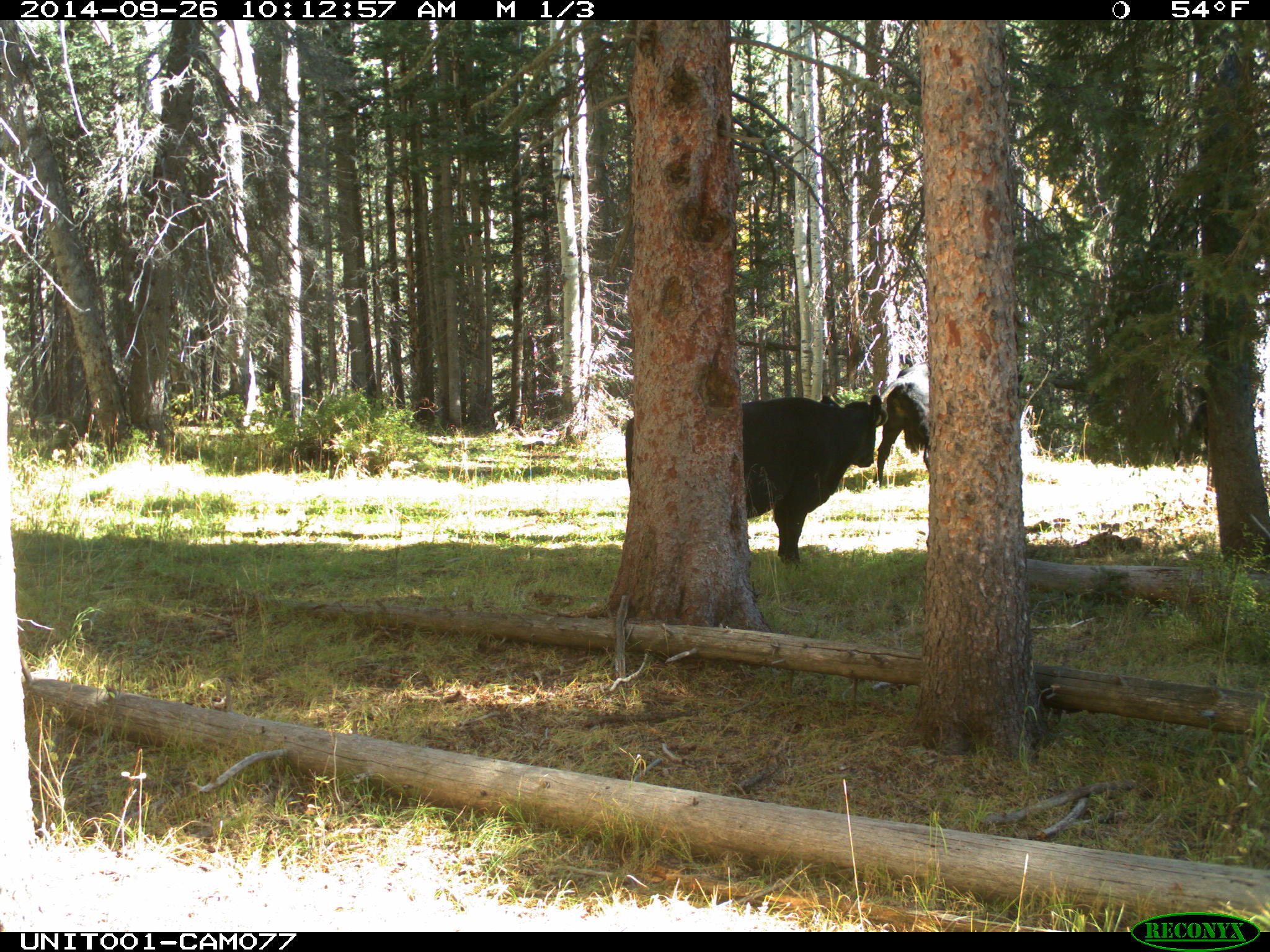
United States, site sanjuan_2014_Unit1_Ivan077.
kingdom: Animalia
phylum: Chordata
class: Mammalia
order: Artiodactyla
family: Bovidae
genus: Bos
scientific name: Bos taurus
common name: domestic cow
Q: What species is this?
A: Bos taurus (domestic cow).